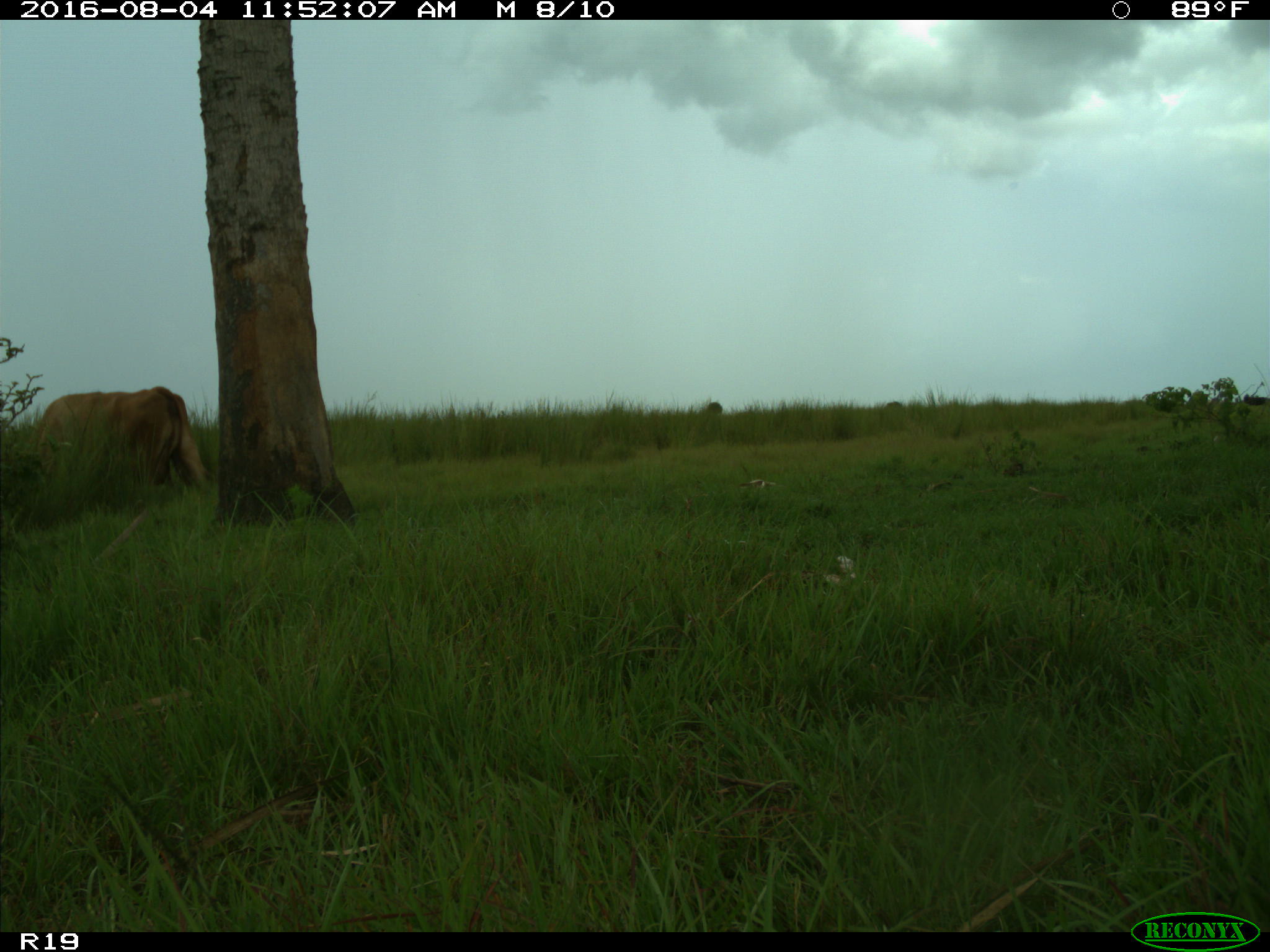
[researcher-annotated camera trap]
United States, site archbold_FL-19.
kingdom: Animalia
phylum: Chordata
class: Mammalia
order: Artiodactyla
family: Bovidae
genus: Bos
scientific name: Bos taurus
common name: domestic cow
Bos taurus (domestic cow).